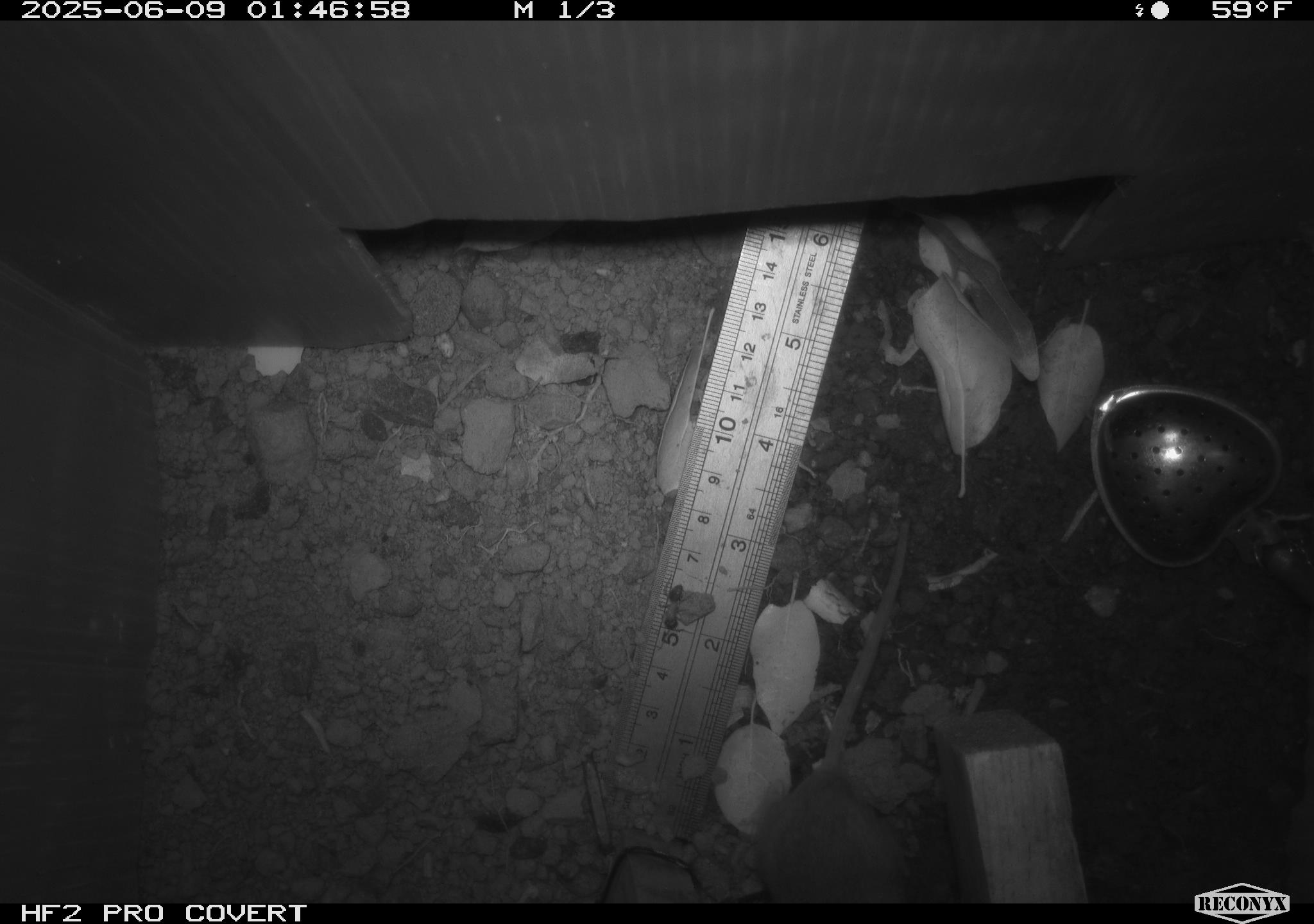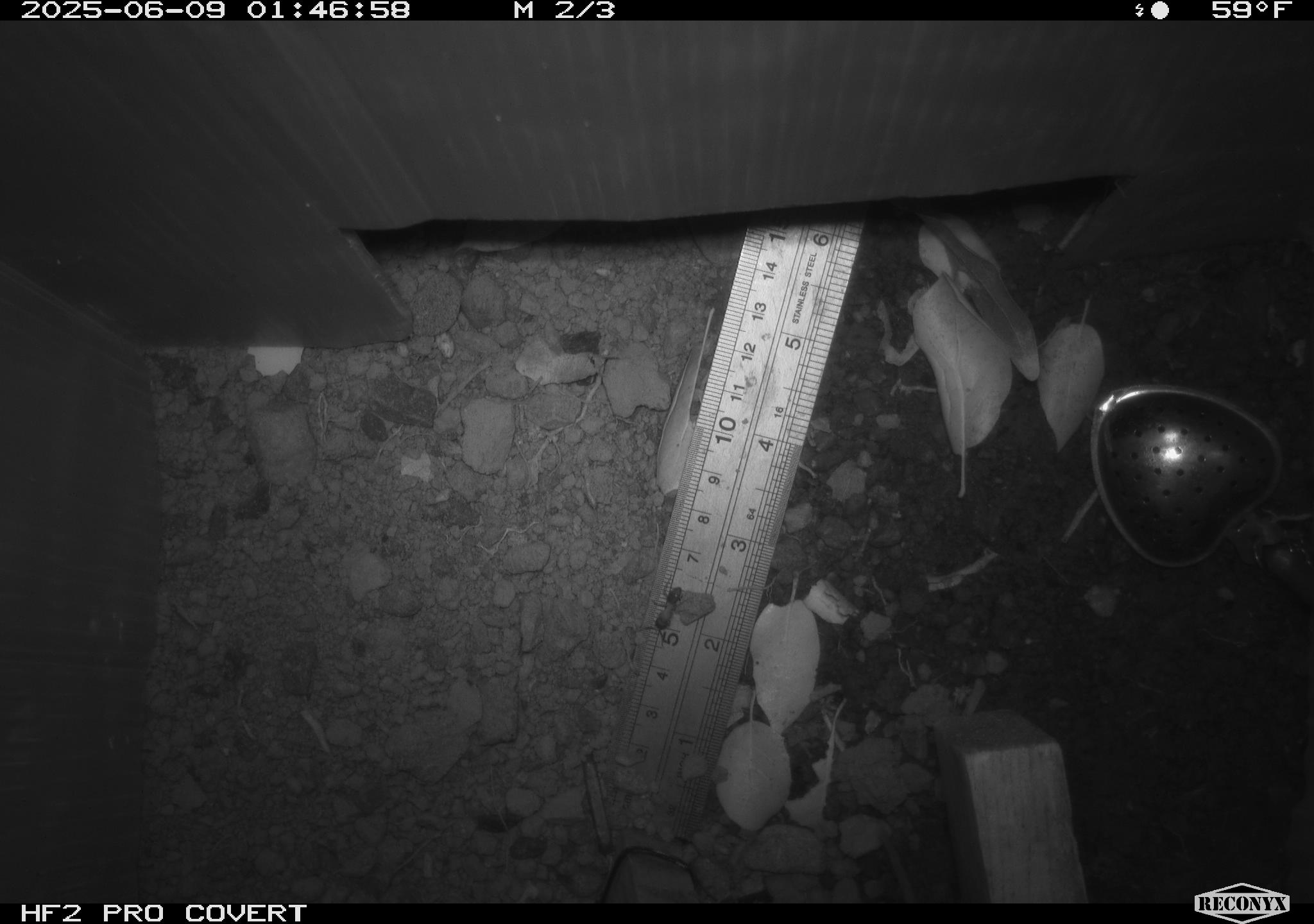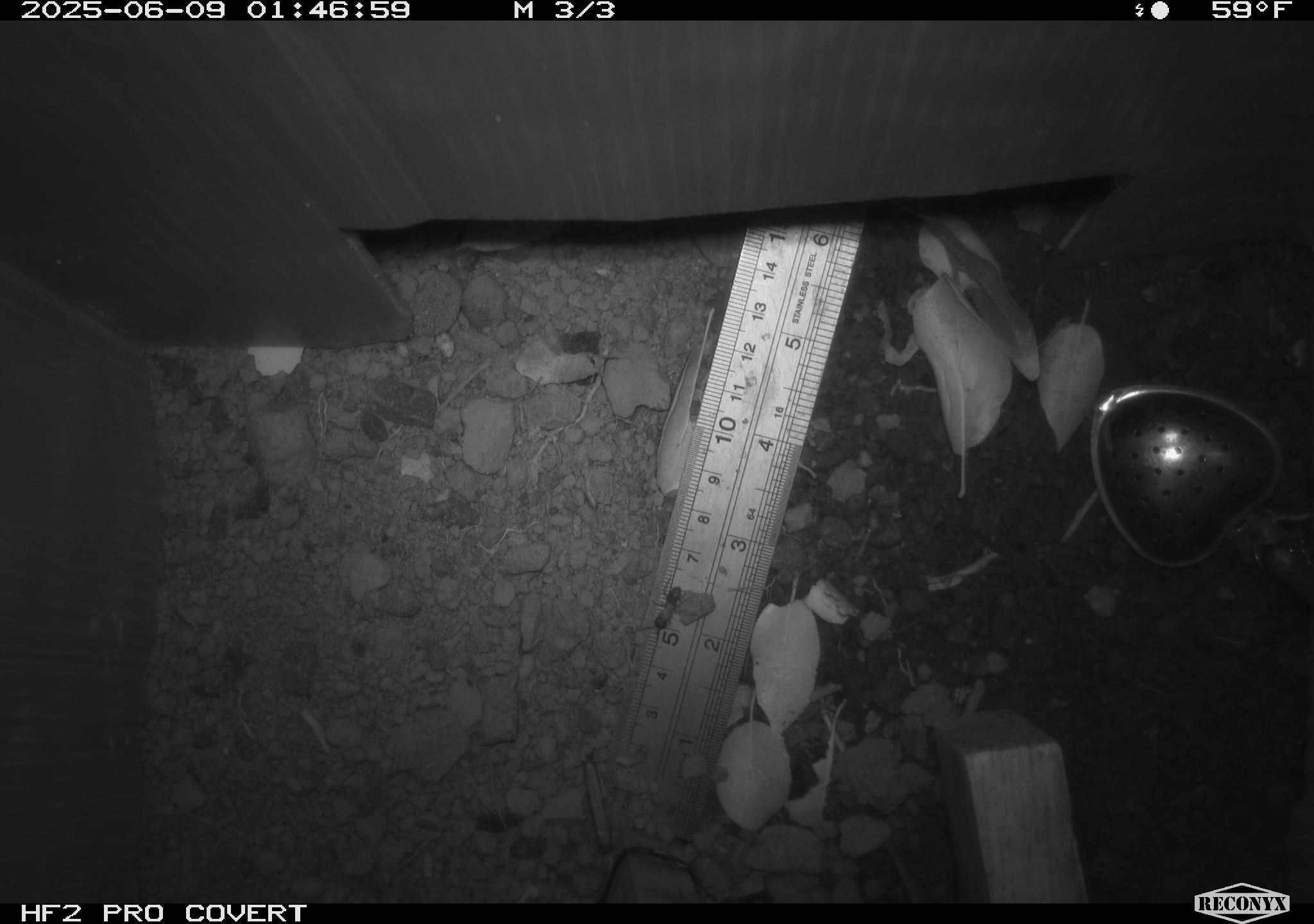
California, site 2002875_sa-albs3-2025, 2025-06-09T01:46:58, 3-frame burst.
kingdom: Animalia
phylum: Chordata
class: Mammalia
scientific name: Mammalia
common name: small mammal